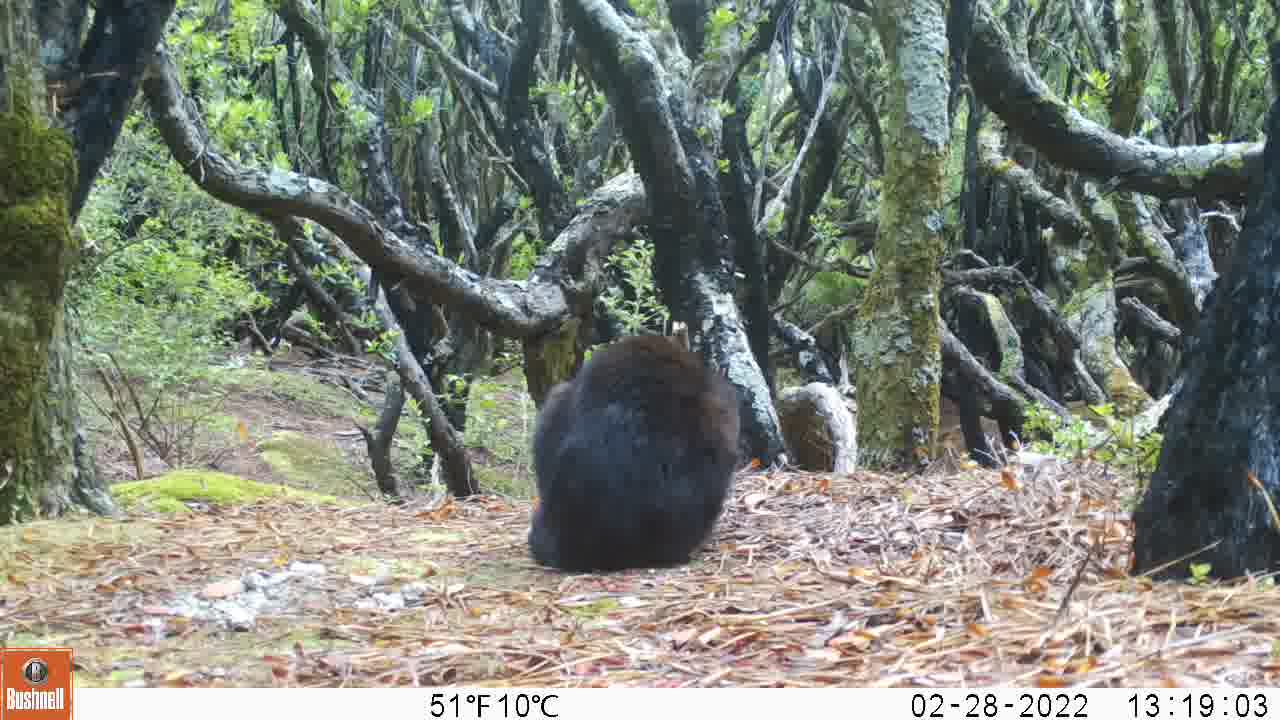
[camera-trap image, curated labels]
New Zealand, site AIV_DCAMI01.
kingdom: Animalia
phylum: Chordata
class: Mammalia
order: Carnivora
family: Felidae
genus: Felis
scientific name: Felis catus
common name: domestic cat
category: cat